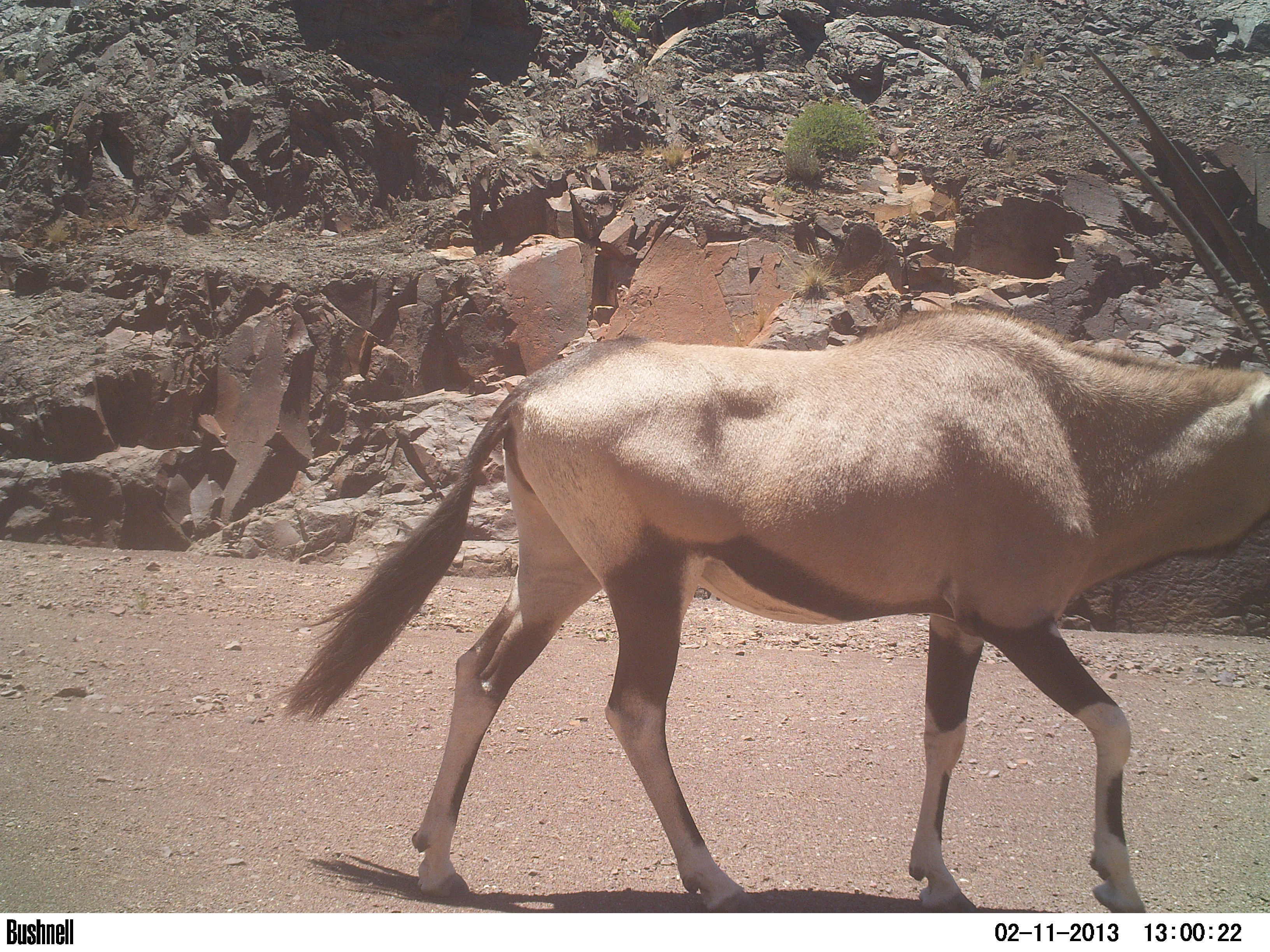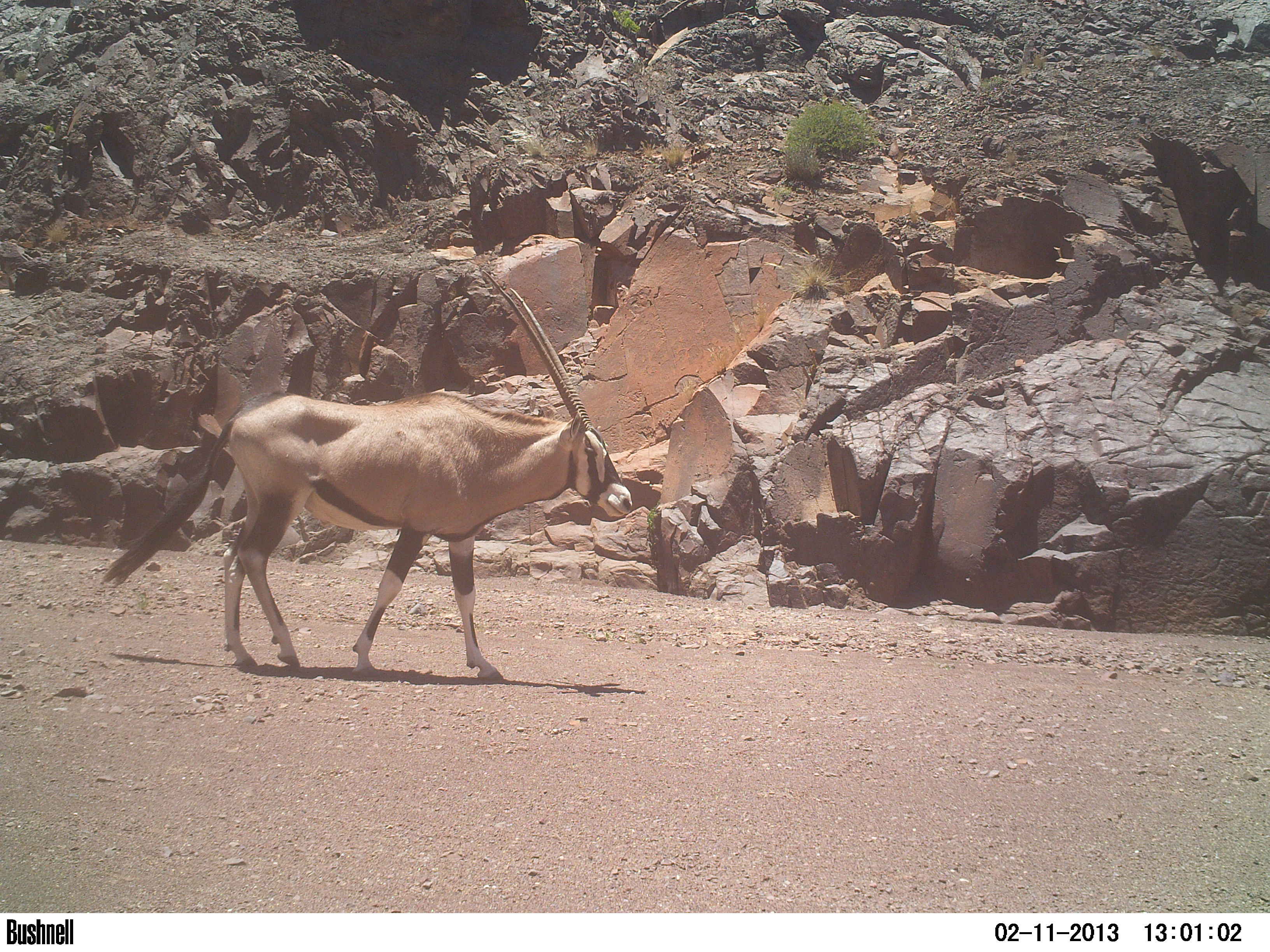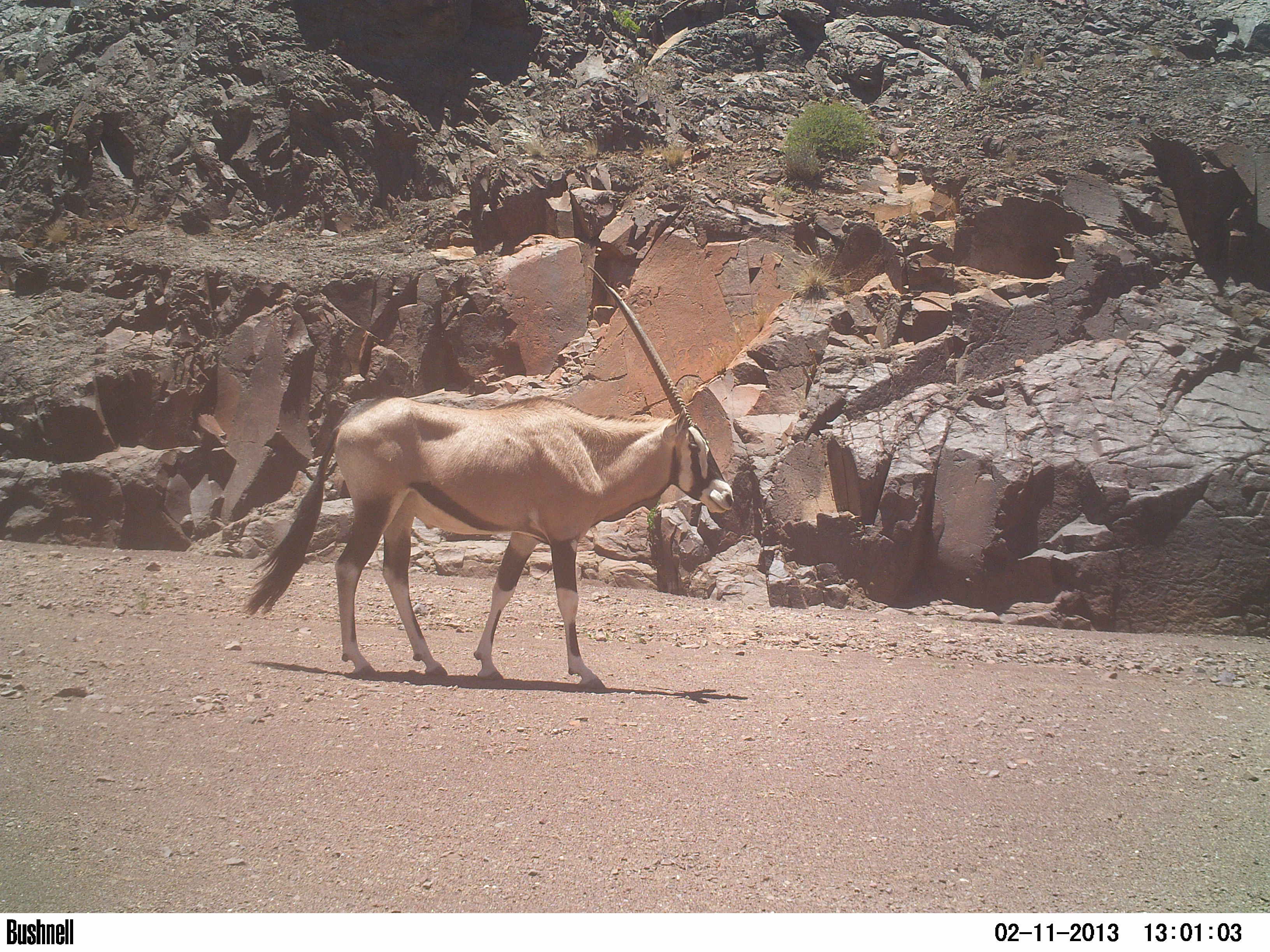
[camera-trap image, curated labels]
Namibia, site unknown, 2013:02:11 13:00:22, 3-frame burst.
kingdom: Animalia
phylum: Chordata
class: Mammalia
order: Artiodactyla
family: Bovidae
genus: Oryx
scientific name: Oryx gazella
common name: gemsbok